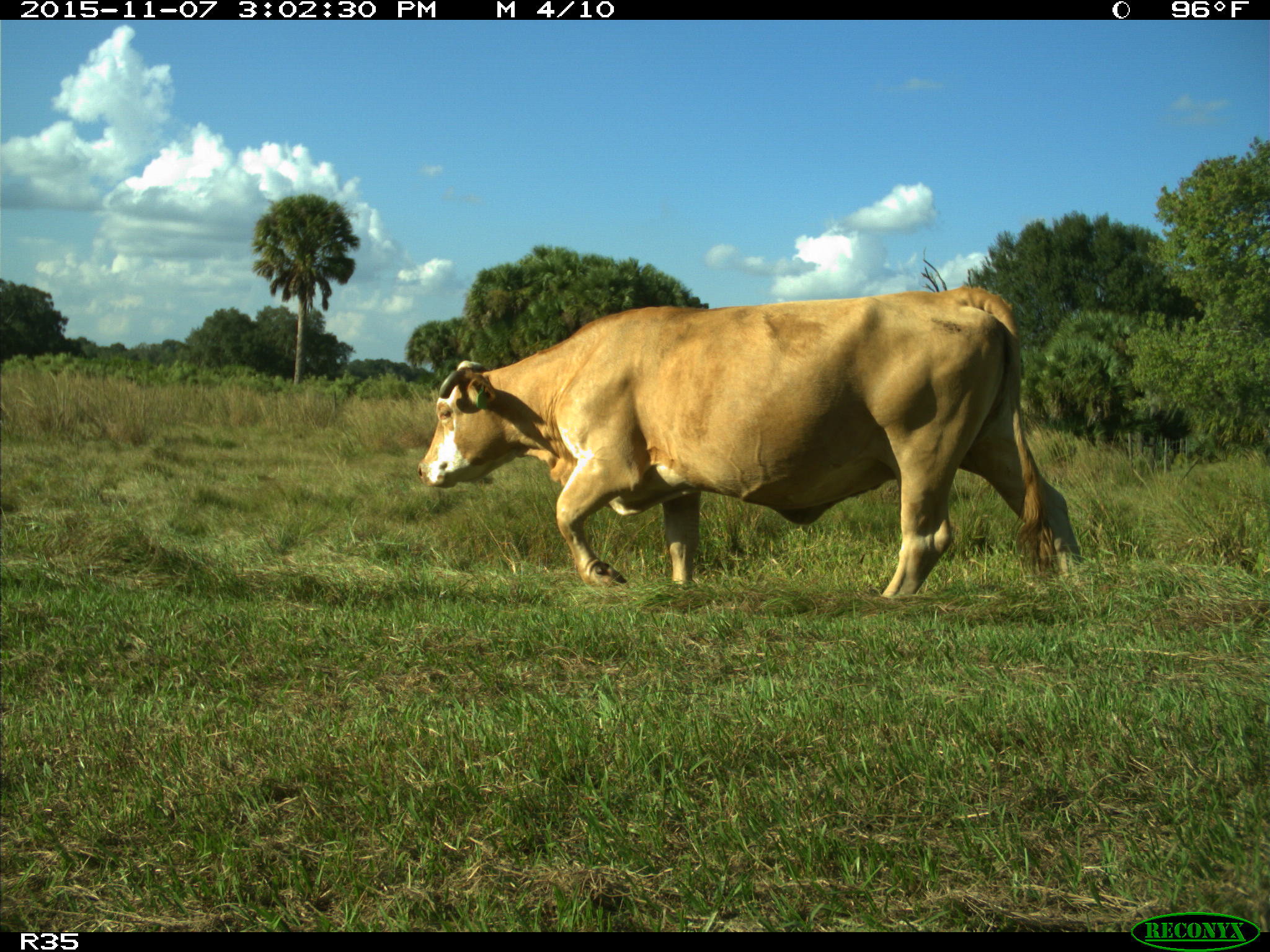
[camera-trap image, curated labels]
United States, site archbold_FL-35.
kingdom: Animalia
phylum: Chordata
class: Mammalia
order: Artiodactyla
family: Bovidae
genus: Bos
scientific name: Bos taurus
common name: domestic cow